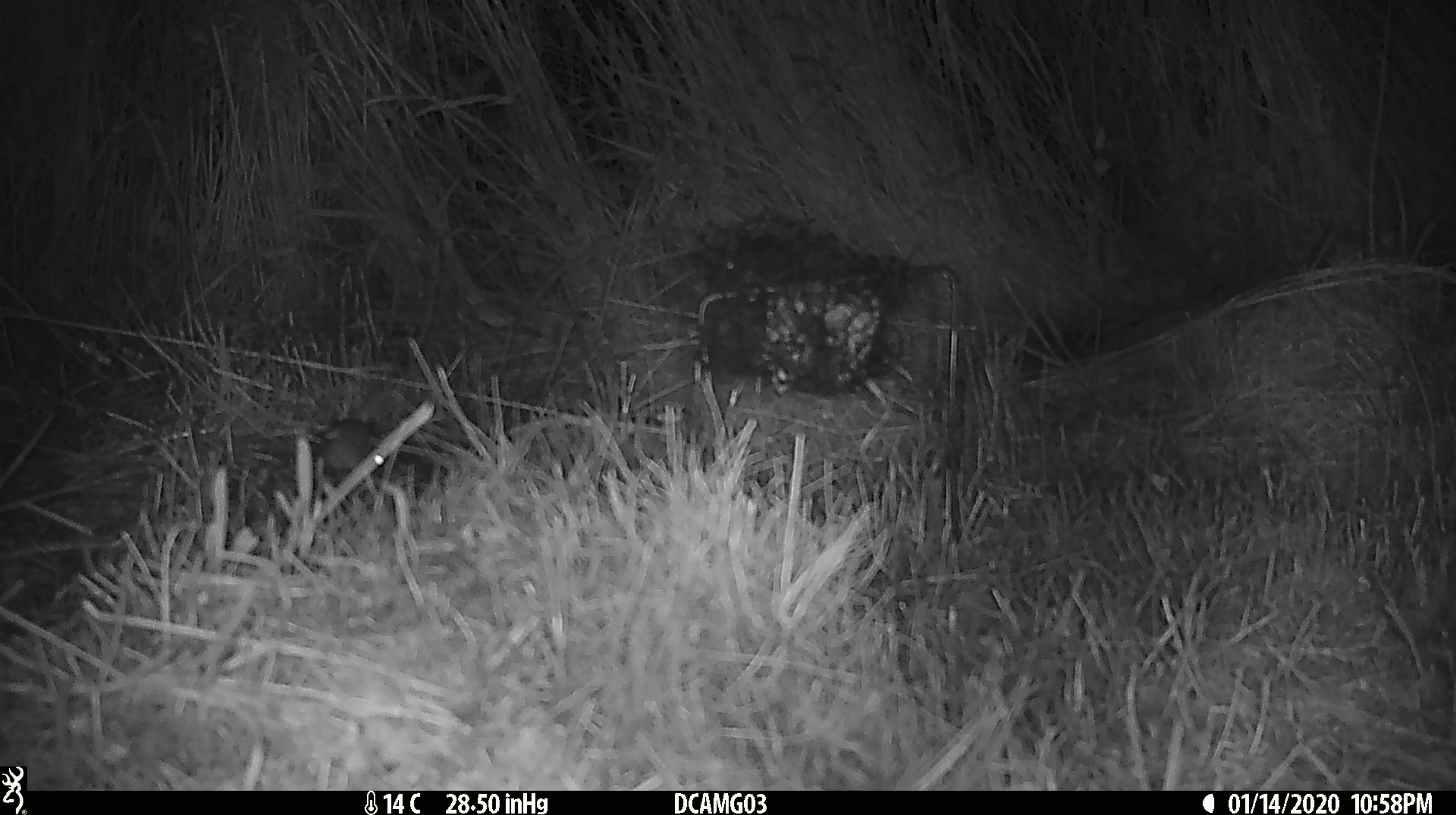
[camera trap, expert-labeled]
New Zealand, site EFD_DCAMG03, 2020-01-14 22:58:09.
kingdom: Animalia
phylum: Chordata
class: Mammalia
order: Rodentia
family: Muridae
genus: Mus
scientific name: Mus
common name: mouse